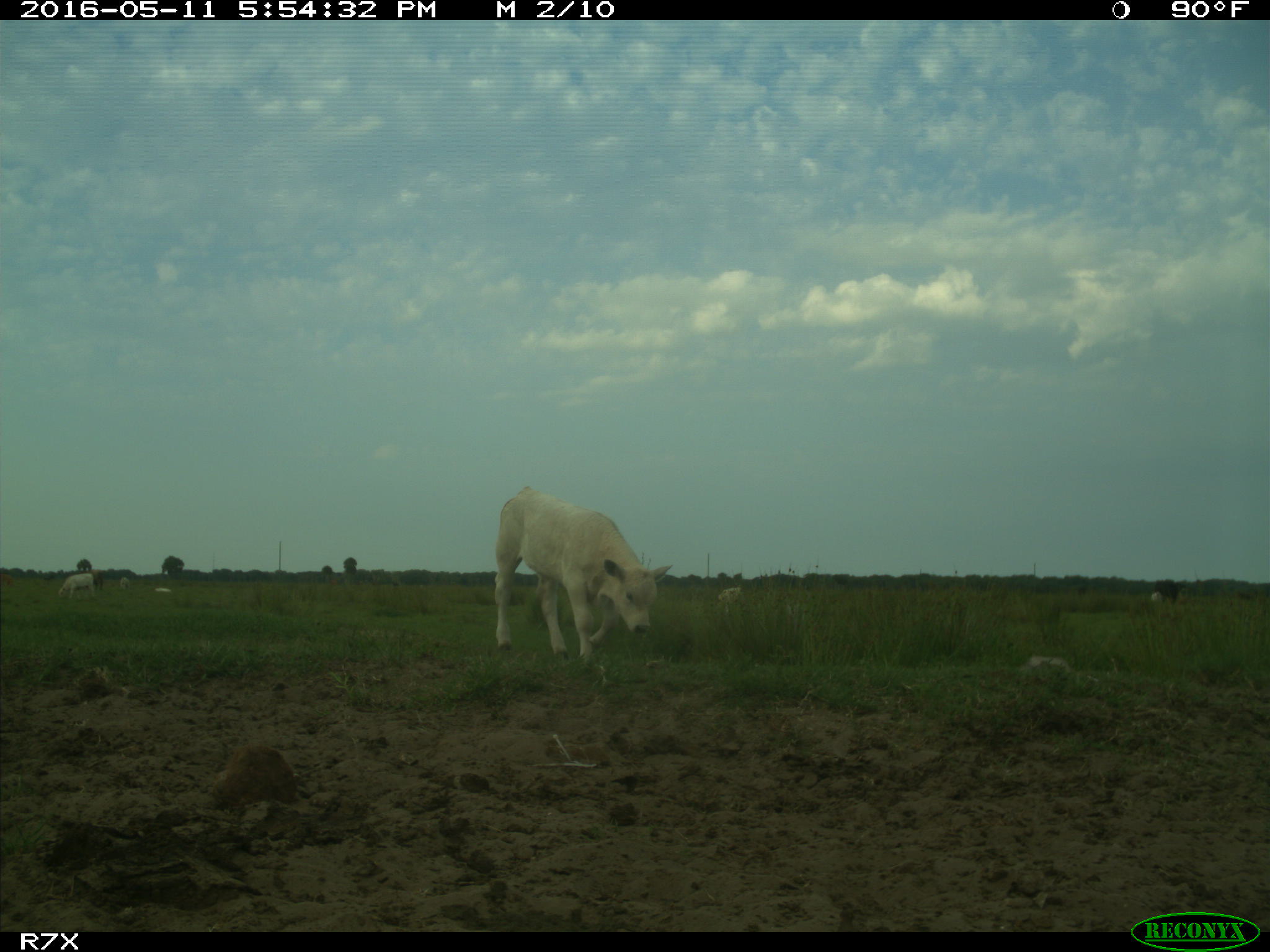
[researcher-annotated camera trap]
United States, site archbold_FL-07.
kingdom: Animalia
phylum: Chordata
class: Mammalia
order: Artiodactyla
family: Bovidae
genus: Bos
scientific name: Bos taurus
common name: domestic cow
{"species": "Bos taurus (domestic cow)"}